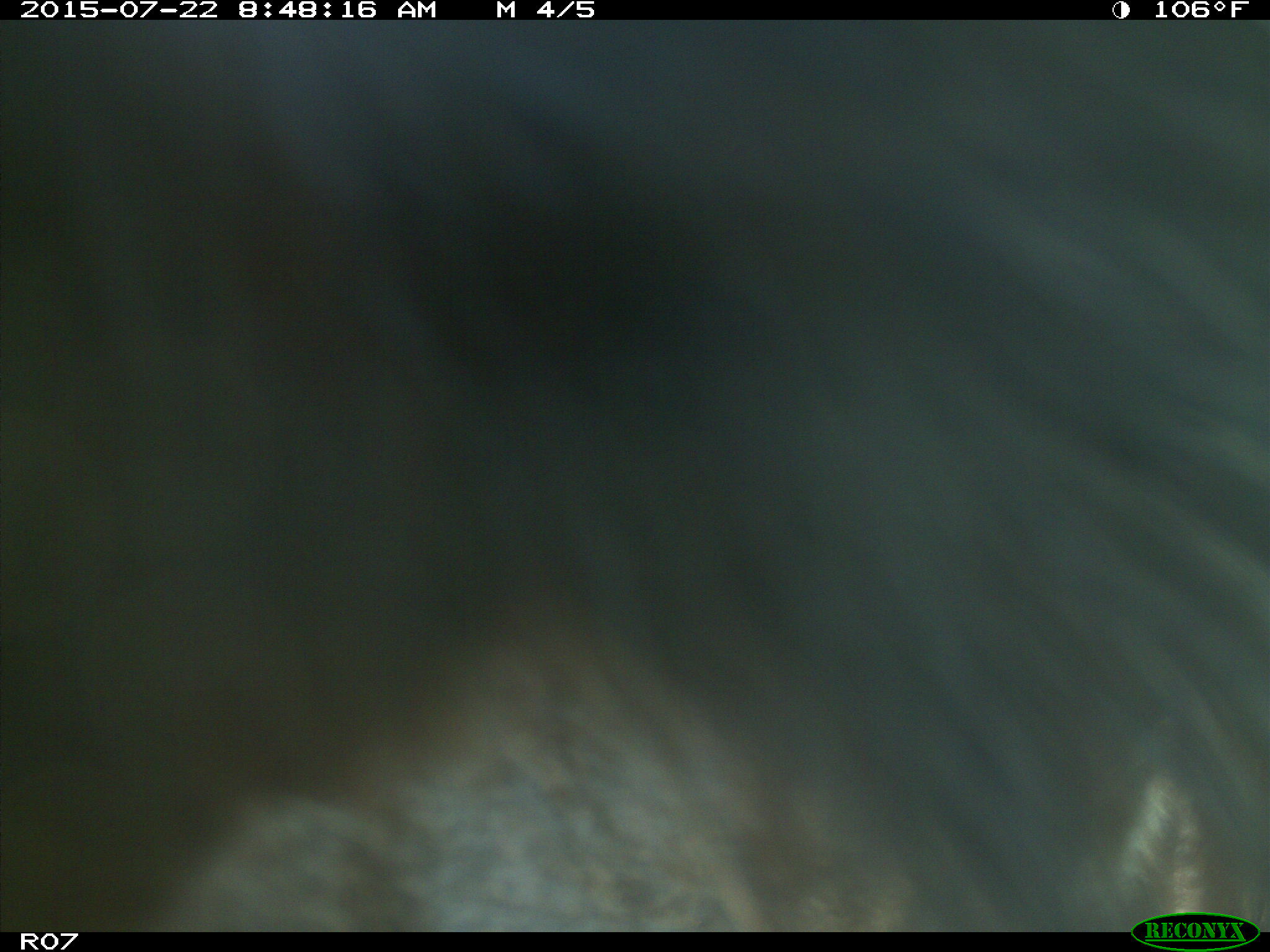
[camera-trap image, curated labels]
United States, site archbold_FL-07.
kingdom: Animalia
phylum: Chordata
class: Mammalia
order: Artiodactyla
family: Cervidae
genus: Odocoileus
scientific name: Odocoileus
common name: deer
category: unidentified deer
Unidentified deer (deer) (Odocoileus).